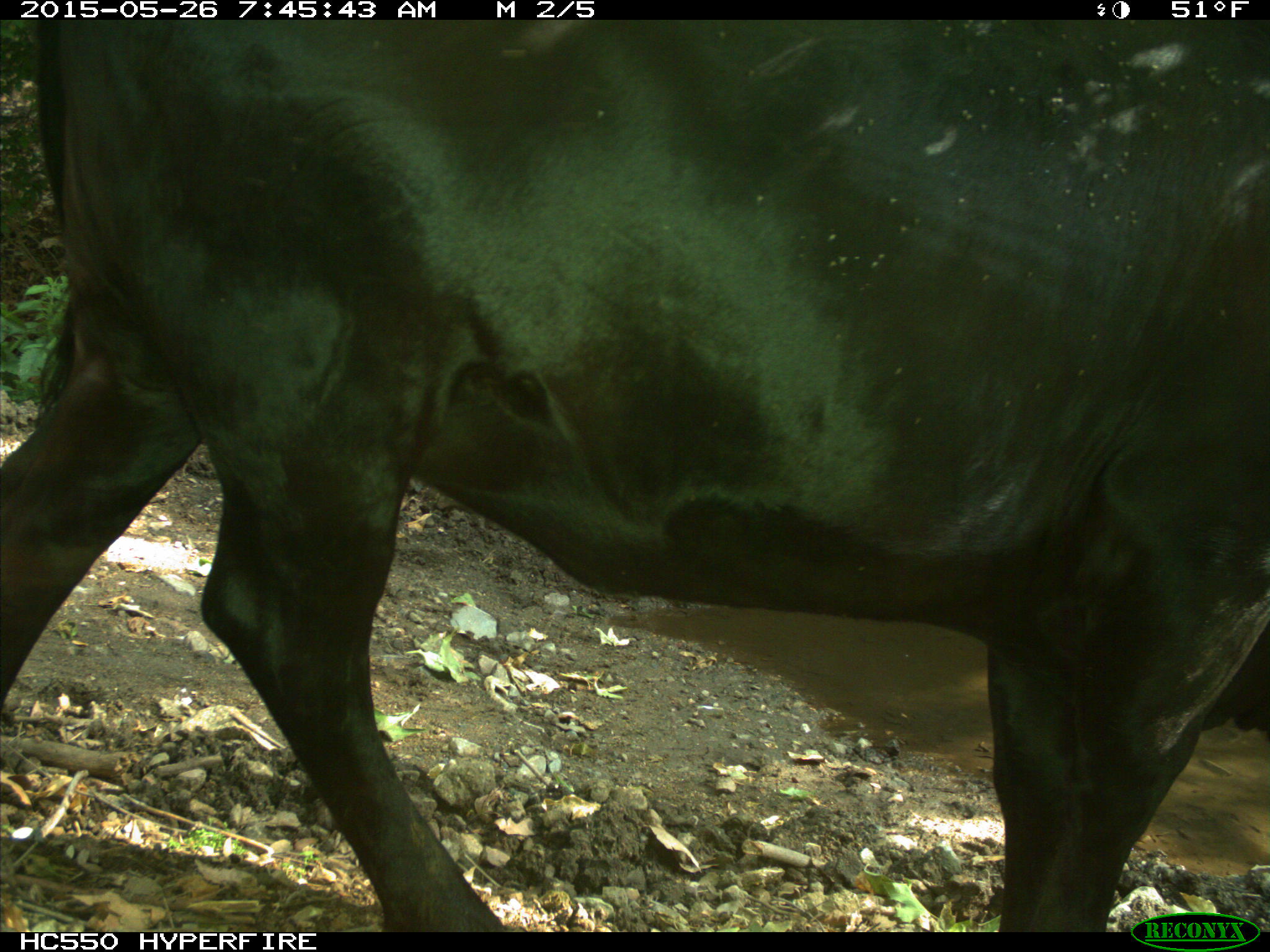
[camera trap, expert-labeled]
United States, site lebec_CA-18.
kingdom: Animalia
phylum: Chordata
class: Mammalia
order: Artiodactyla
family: Bovidae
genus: Bos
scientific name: Bos taurus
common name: domestic cow